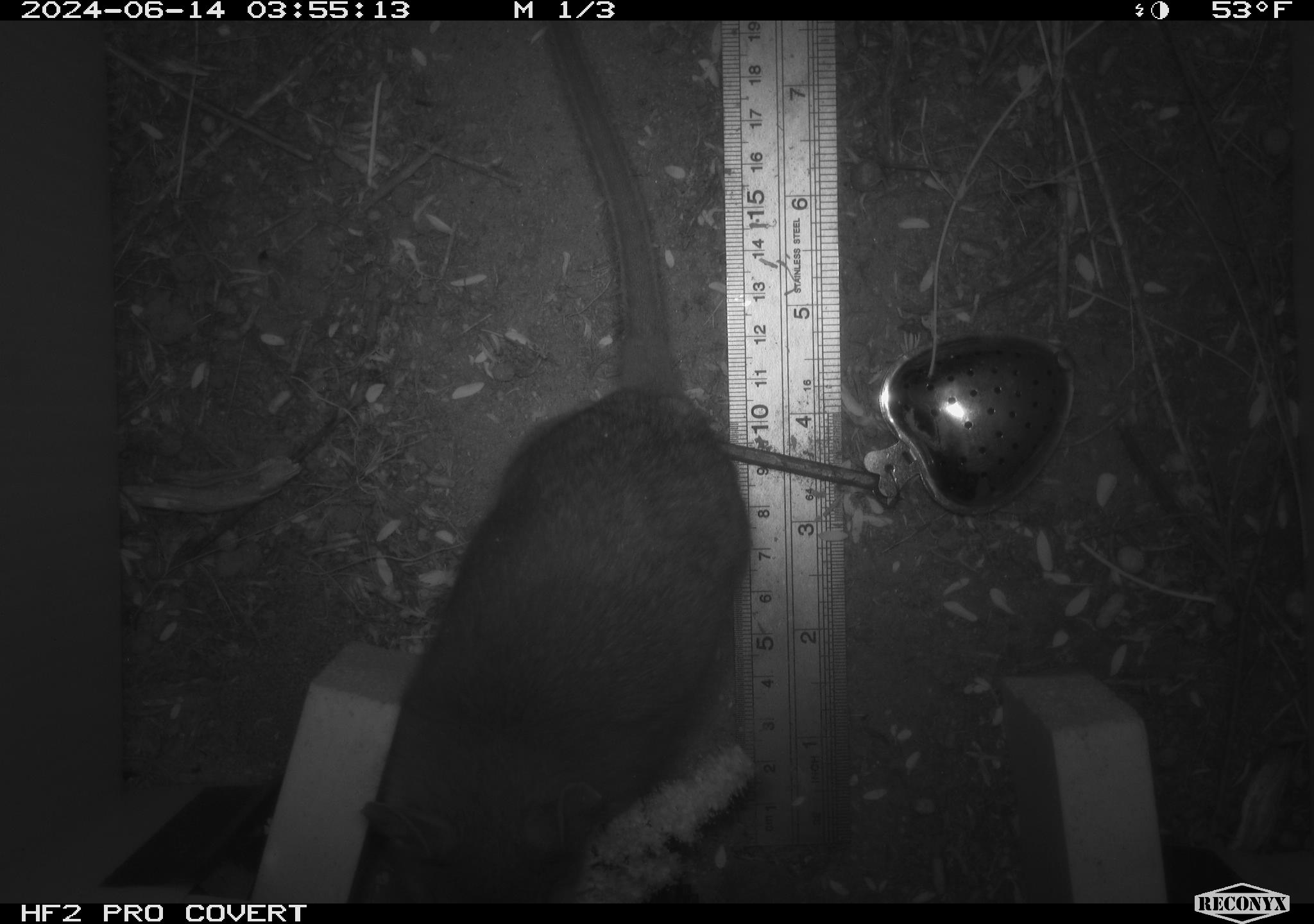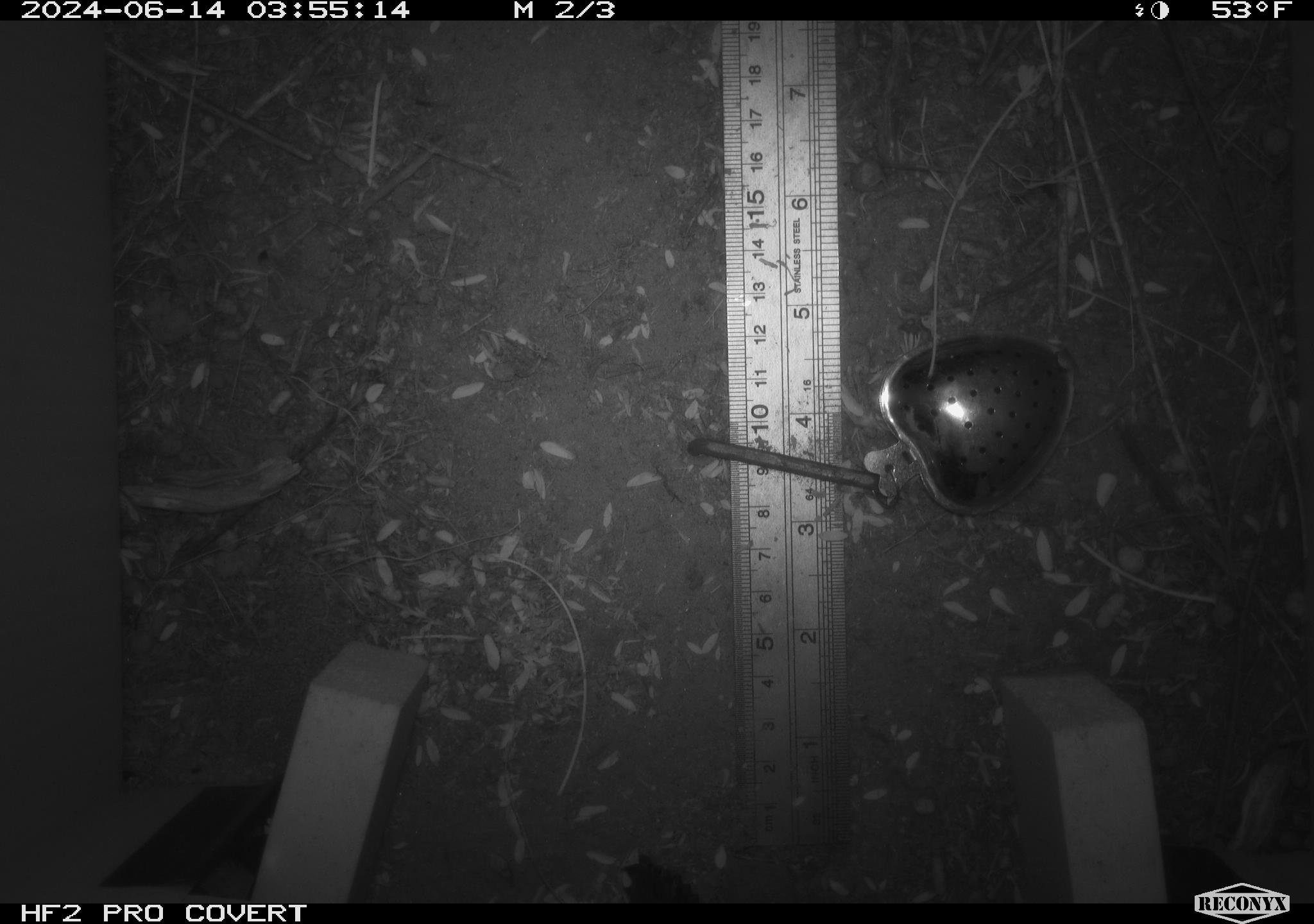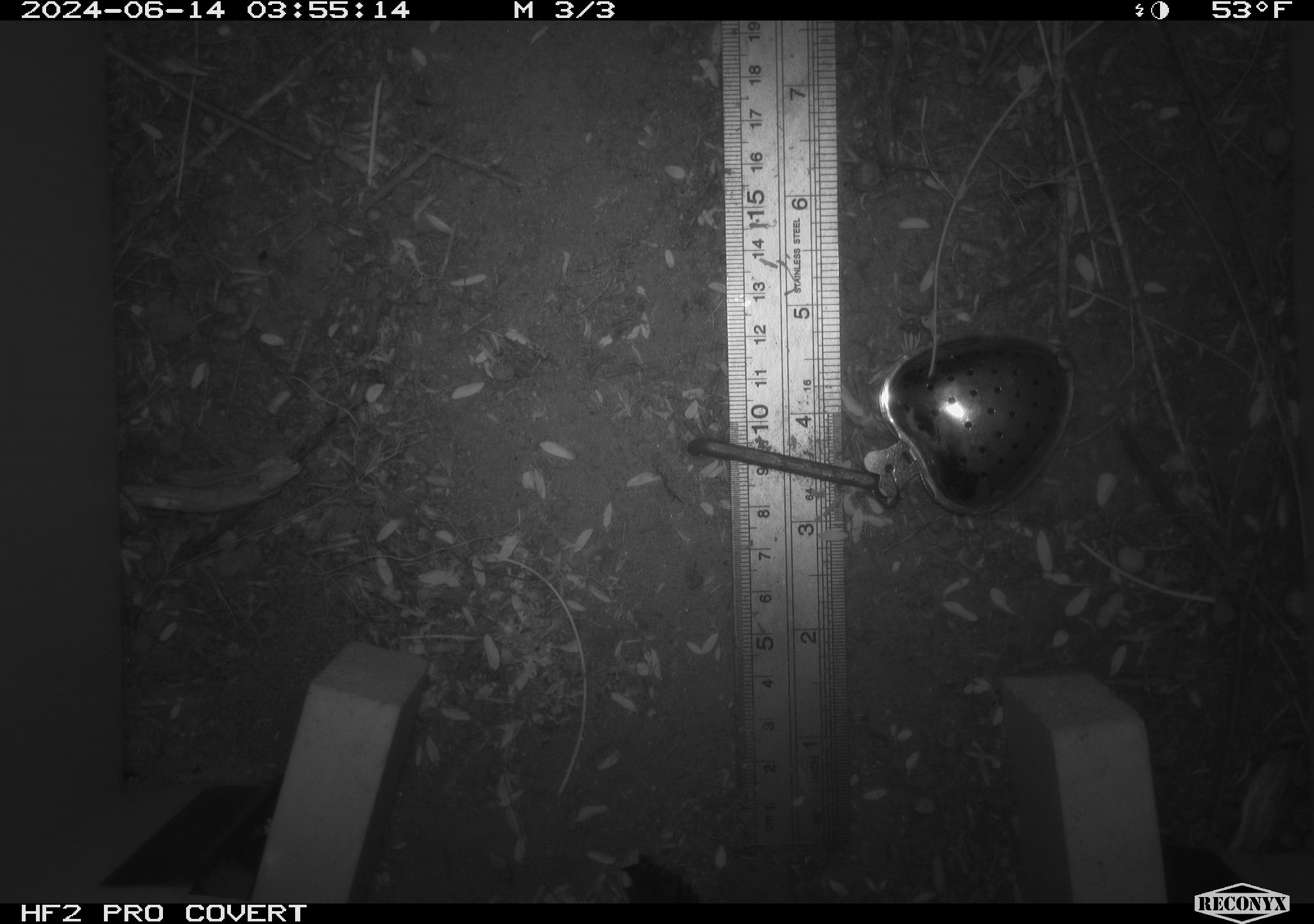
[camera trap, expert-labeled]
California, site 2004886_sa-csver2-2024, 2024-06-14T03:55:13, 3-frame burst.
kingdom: Animalia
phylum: Chordata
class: Mammalia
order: Rodentia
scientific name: Rodentia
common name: rodent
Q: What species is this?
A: Rodent (Rodentia).